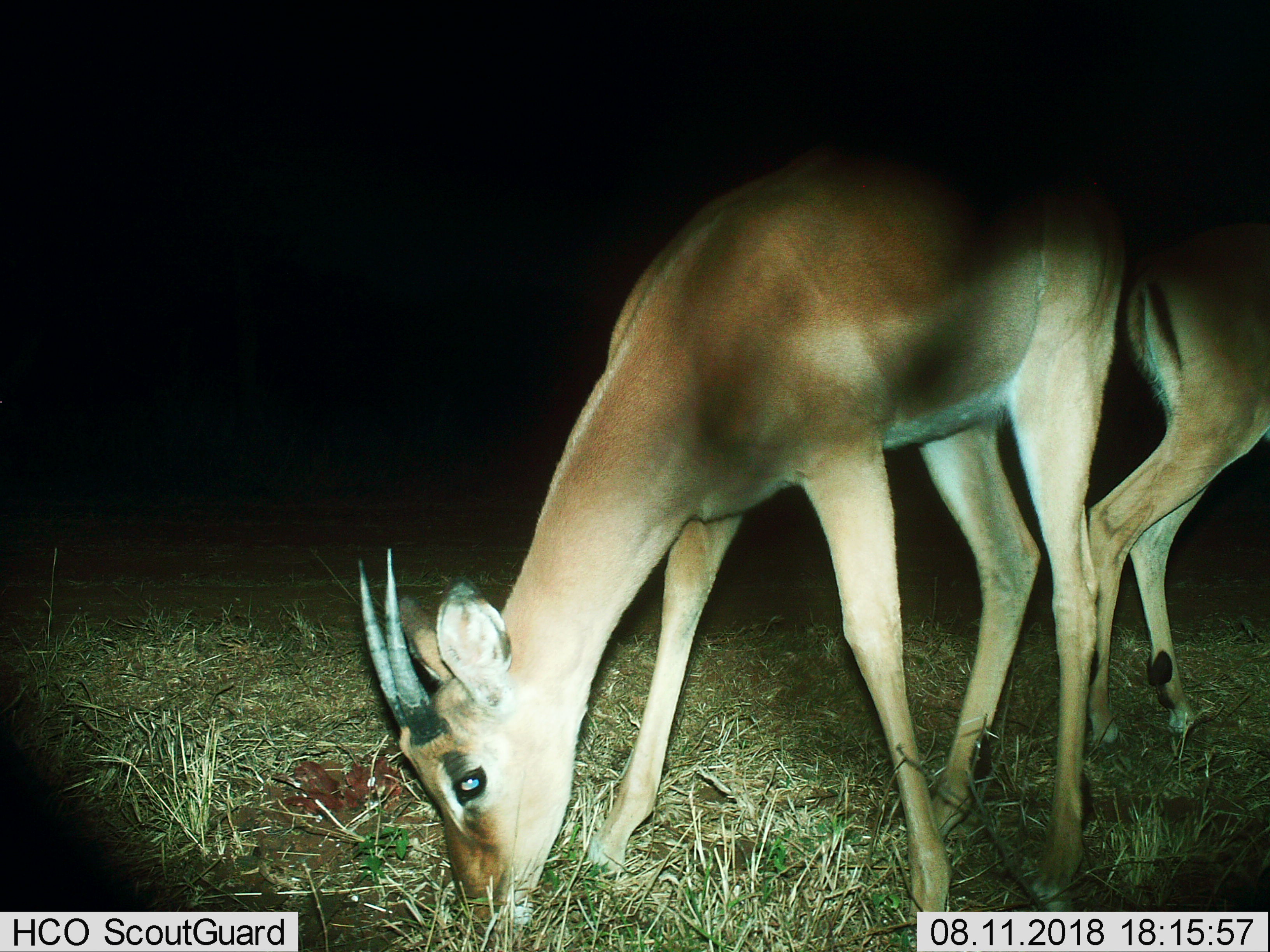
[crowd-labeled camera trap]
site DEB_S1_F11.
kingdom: Animalia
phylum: Chordata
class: Mammalia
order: Artiodactyla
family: Bovidae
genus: Aepyceros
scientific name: Aepyceros melampus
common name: impala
Impala (Aepyceros melampus), count 2. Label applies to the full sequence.